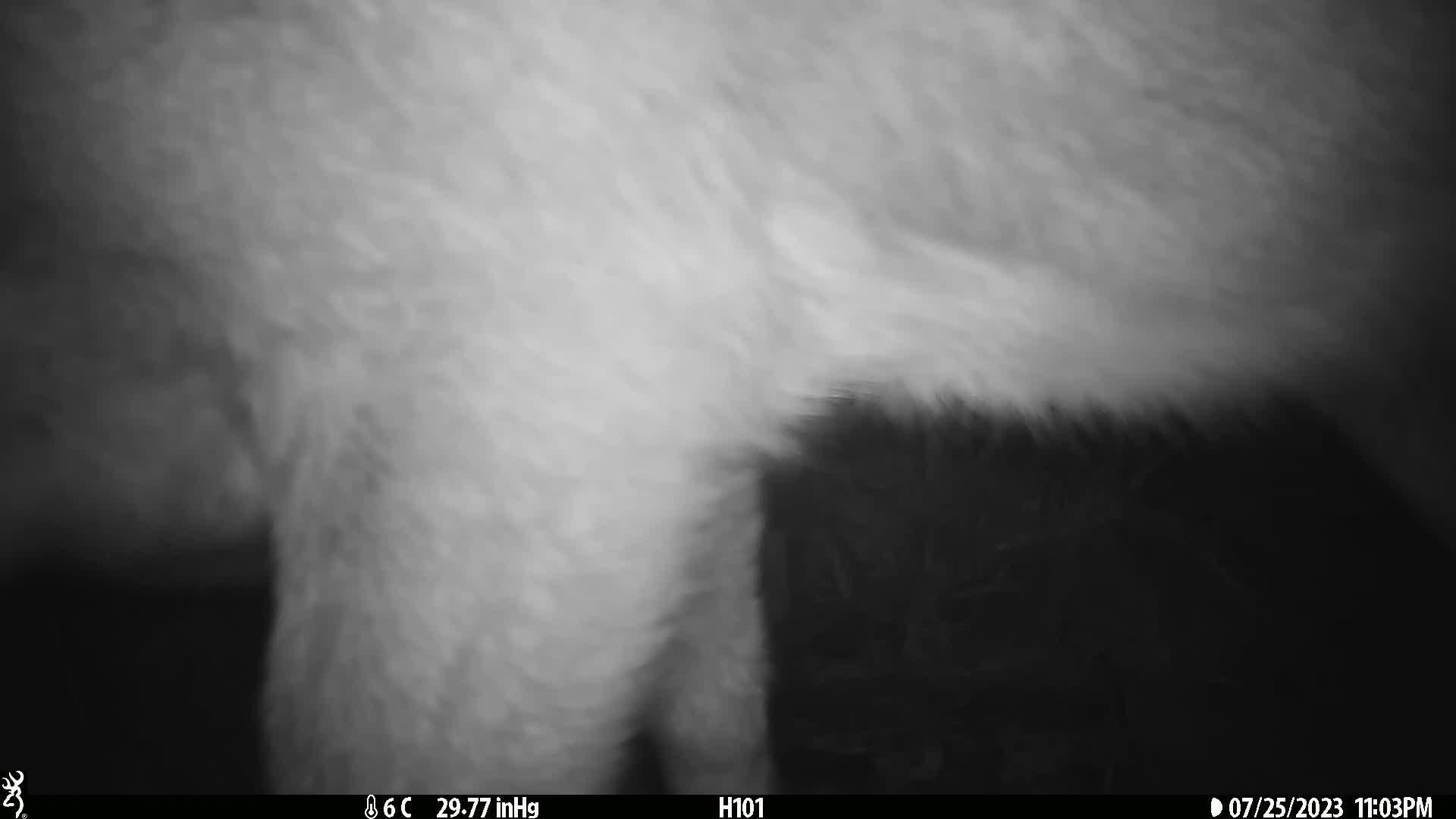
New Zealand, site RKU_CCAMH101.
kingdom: Animalia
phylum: Chordata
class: Mammalia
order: Artiodactyla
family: Cervidae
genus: Odocoileus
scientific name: Odocoileus virginianus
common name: white-tailed deer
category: white tailed deer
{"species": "white tailed deer (white-tailed deer) (Odocoileus virginianus)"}